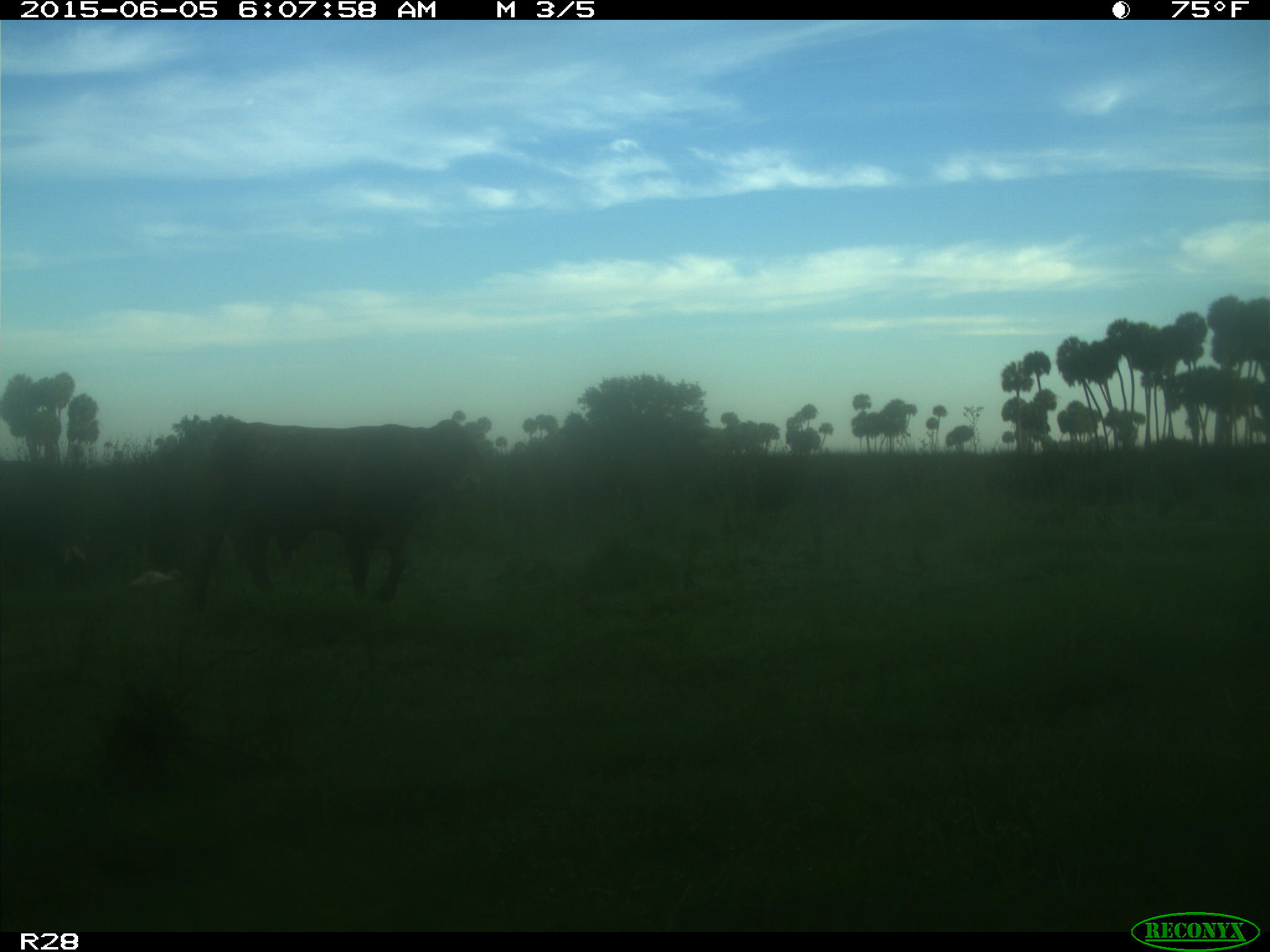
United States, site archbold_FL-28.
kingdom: Animalia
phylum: Chordata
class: Mammalia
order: Artiodactyla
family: Bovidae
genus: Bos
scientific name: Bos taurus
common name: domestic cow